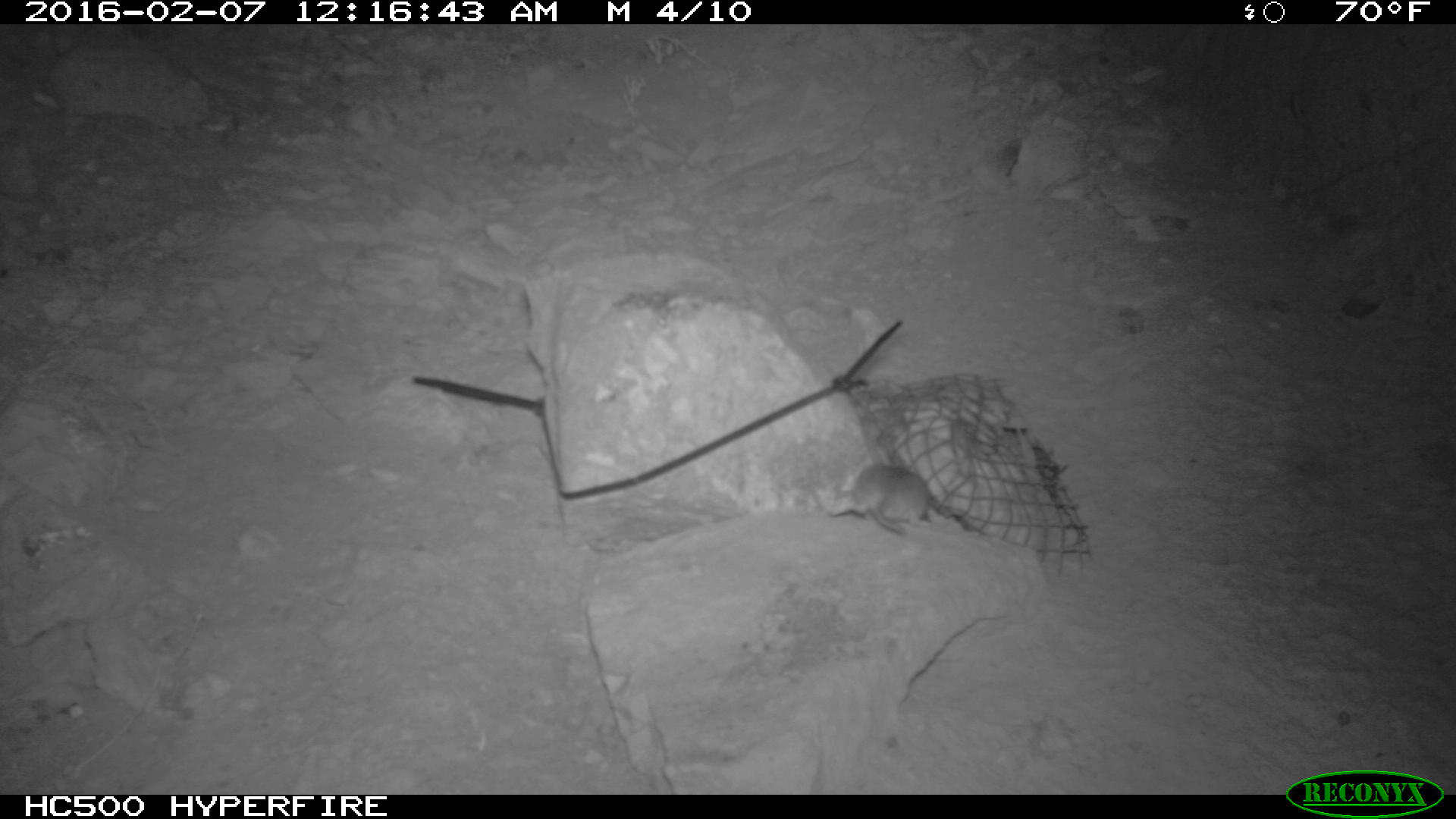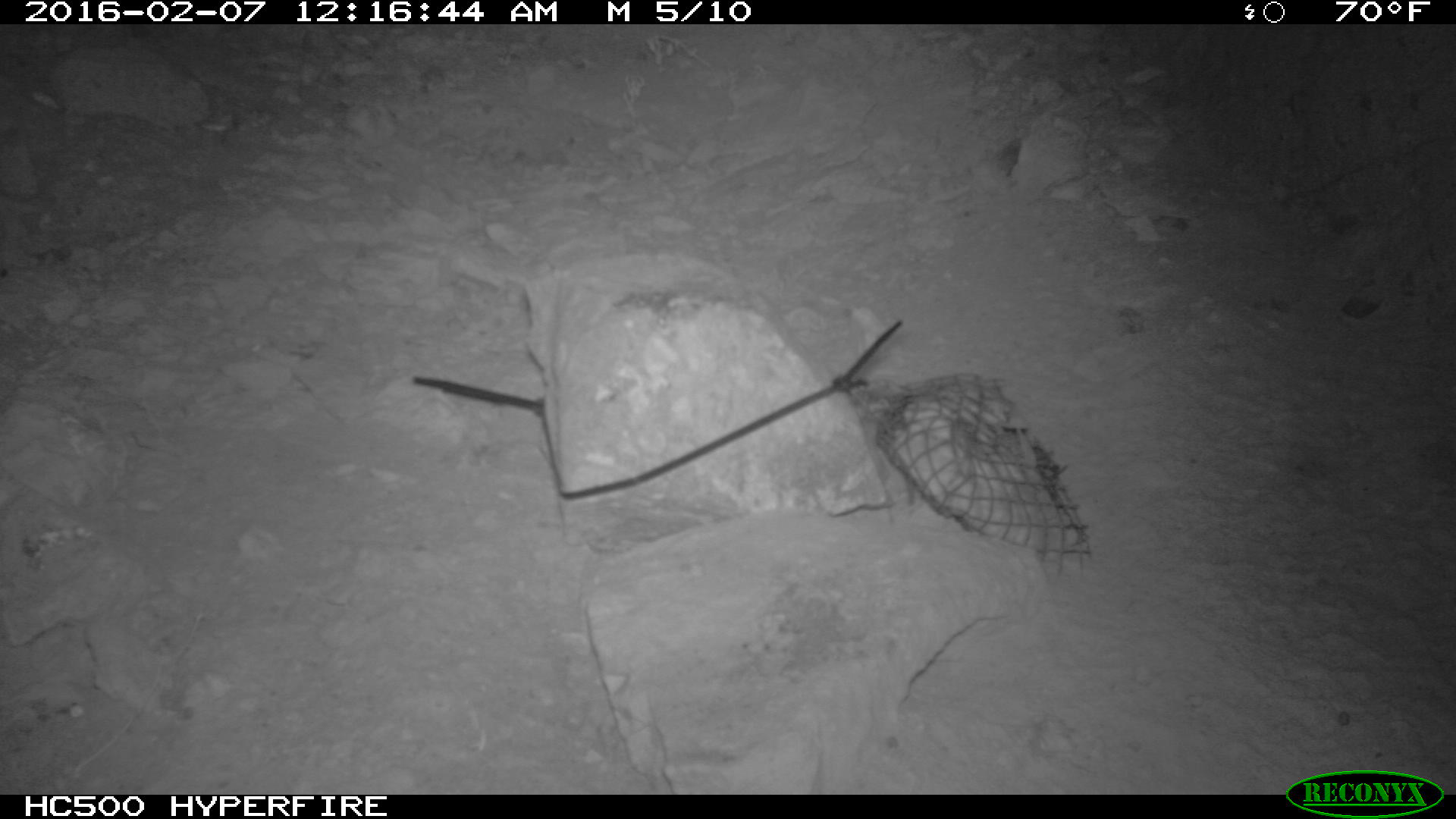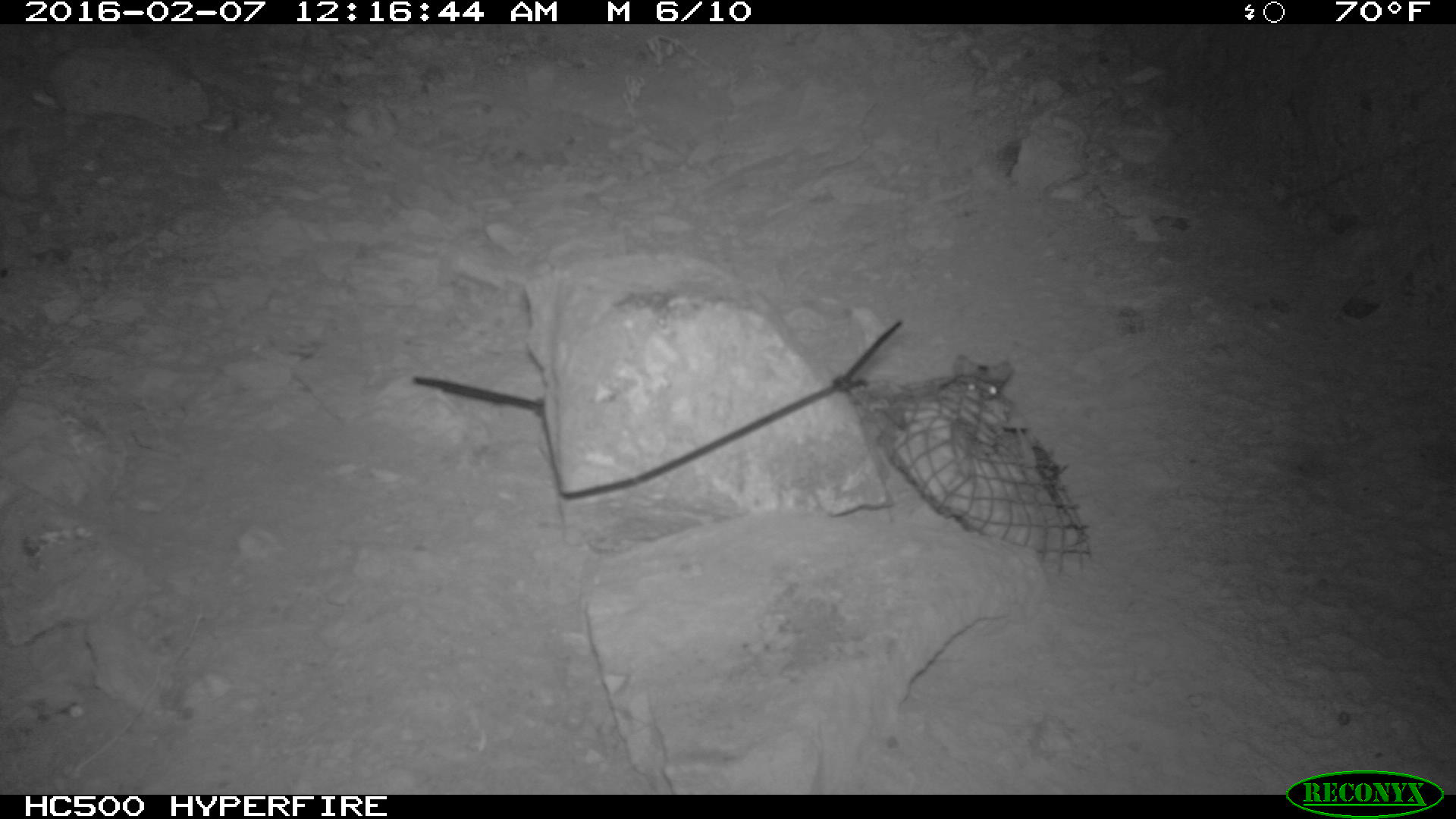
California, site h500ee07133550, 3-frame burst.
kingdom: Animalia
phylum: Chordata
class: Mammalia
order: Rodentia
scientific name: Rodentia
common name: rodent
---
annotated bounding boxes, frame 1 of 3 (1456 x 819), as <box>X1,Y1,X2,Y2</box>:
rodent: <box>817,463,934,540</box>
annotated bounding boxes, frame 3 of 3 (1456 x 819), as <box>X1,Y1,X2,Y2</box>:
rodent: <box>954,354,1012,397</box>